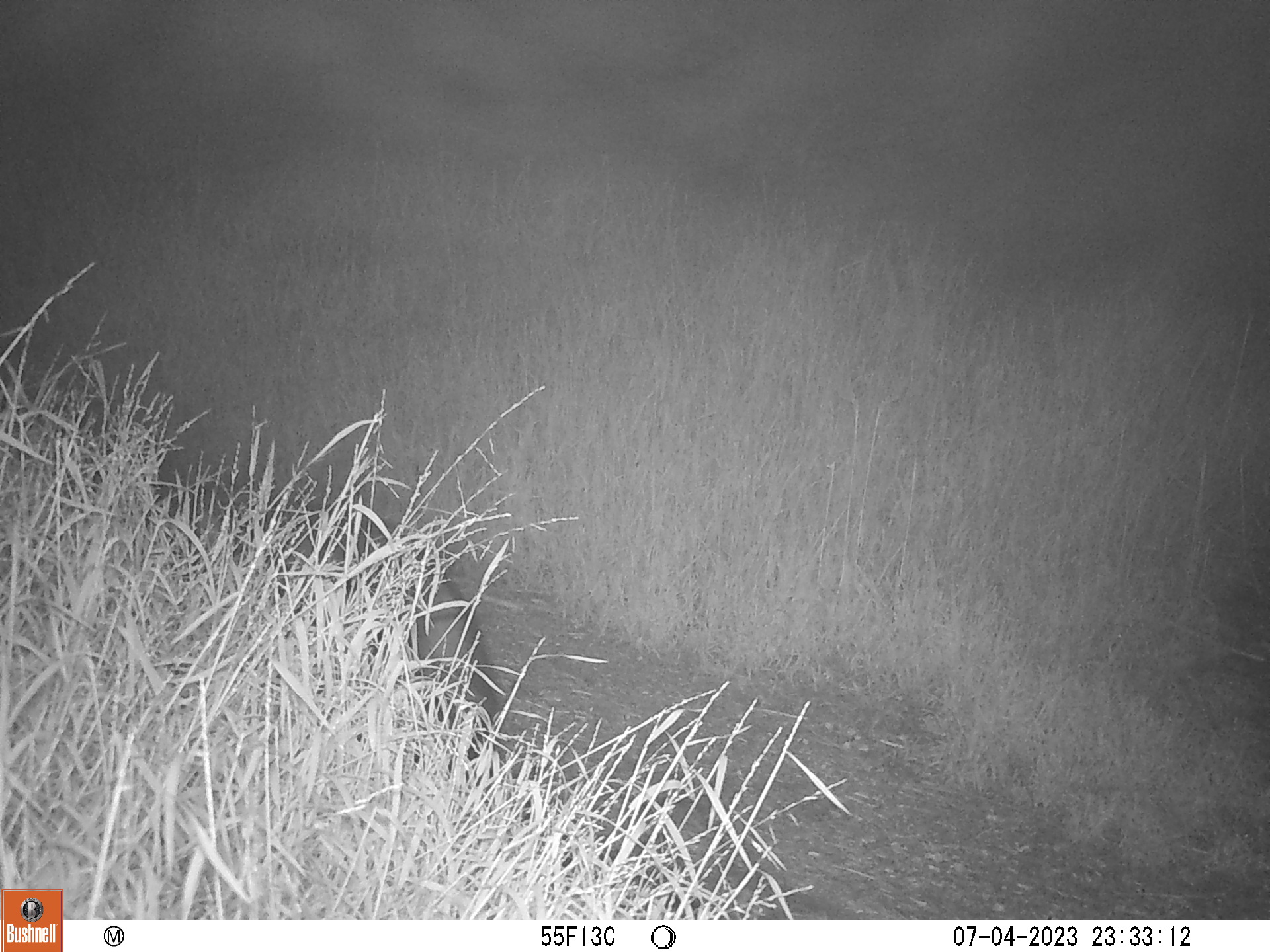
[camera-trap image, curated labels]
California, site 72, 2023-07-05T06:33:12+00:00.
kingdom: Animalia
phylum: Chordata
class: Mammalia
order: Carnivora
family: Canidae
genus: Urocyon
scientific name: Urocyon cinereoargenteus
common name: gray fox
Gray fox (Urocyon cinereoargenteus).